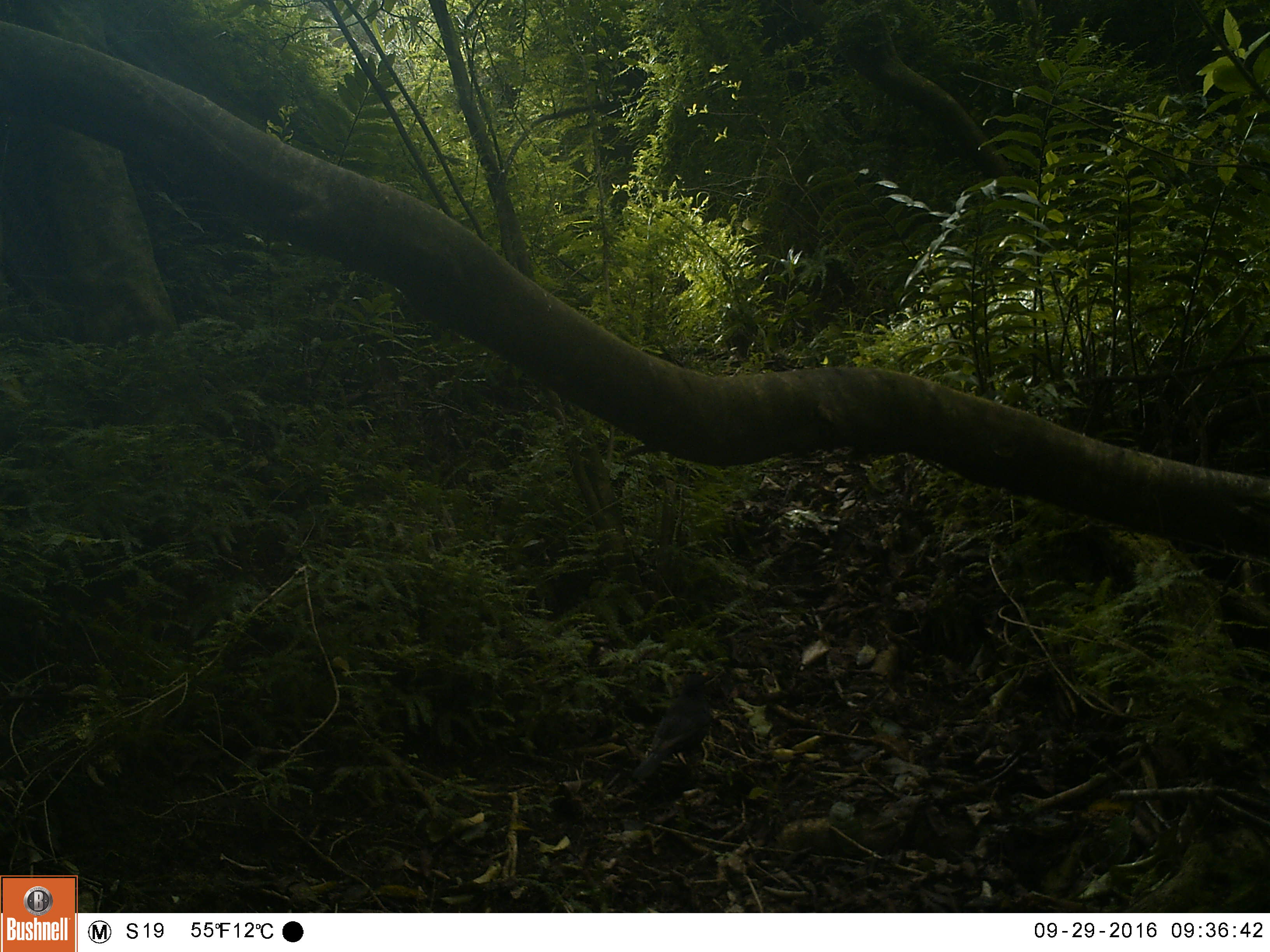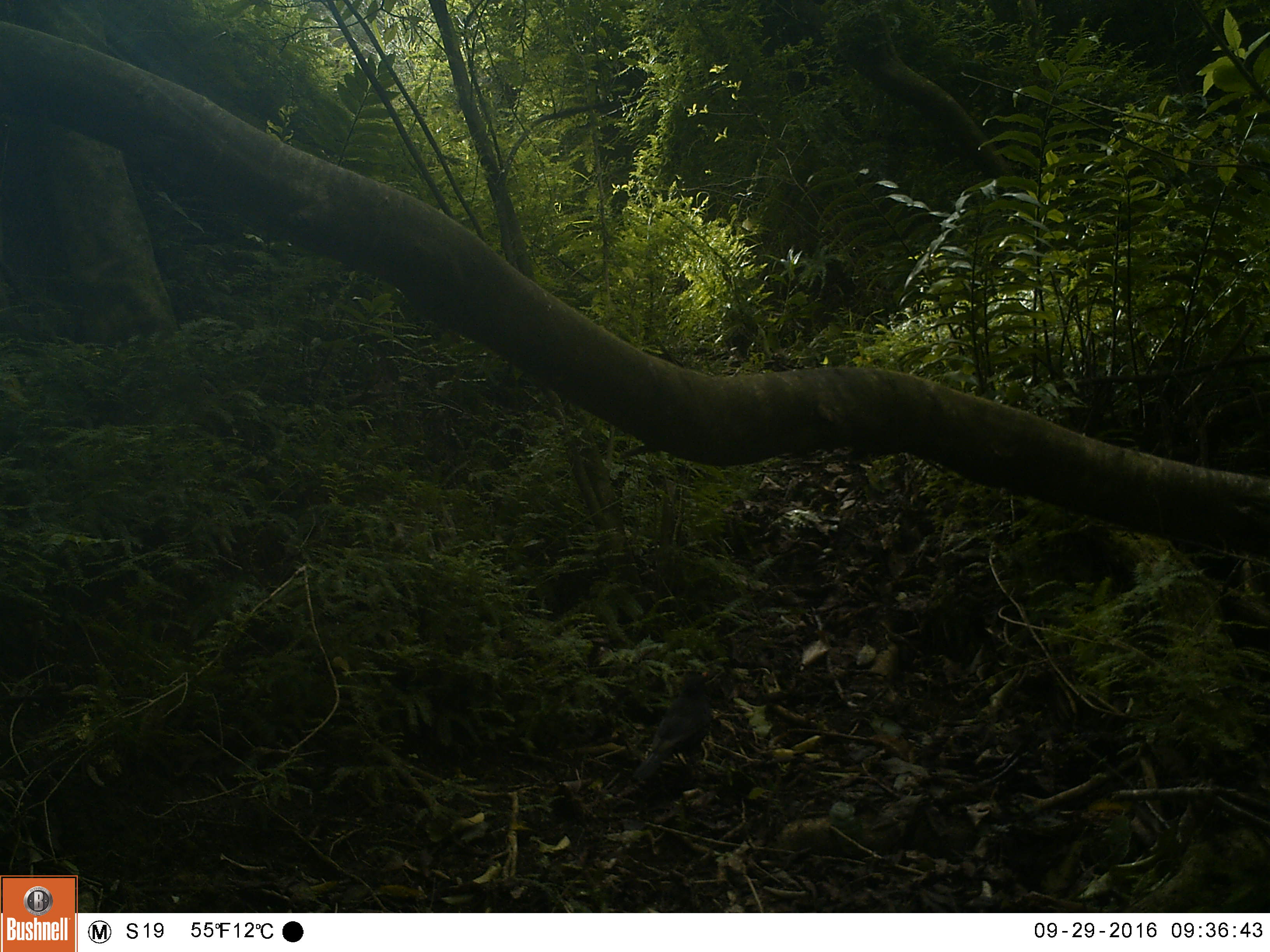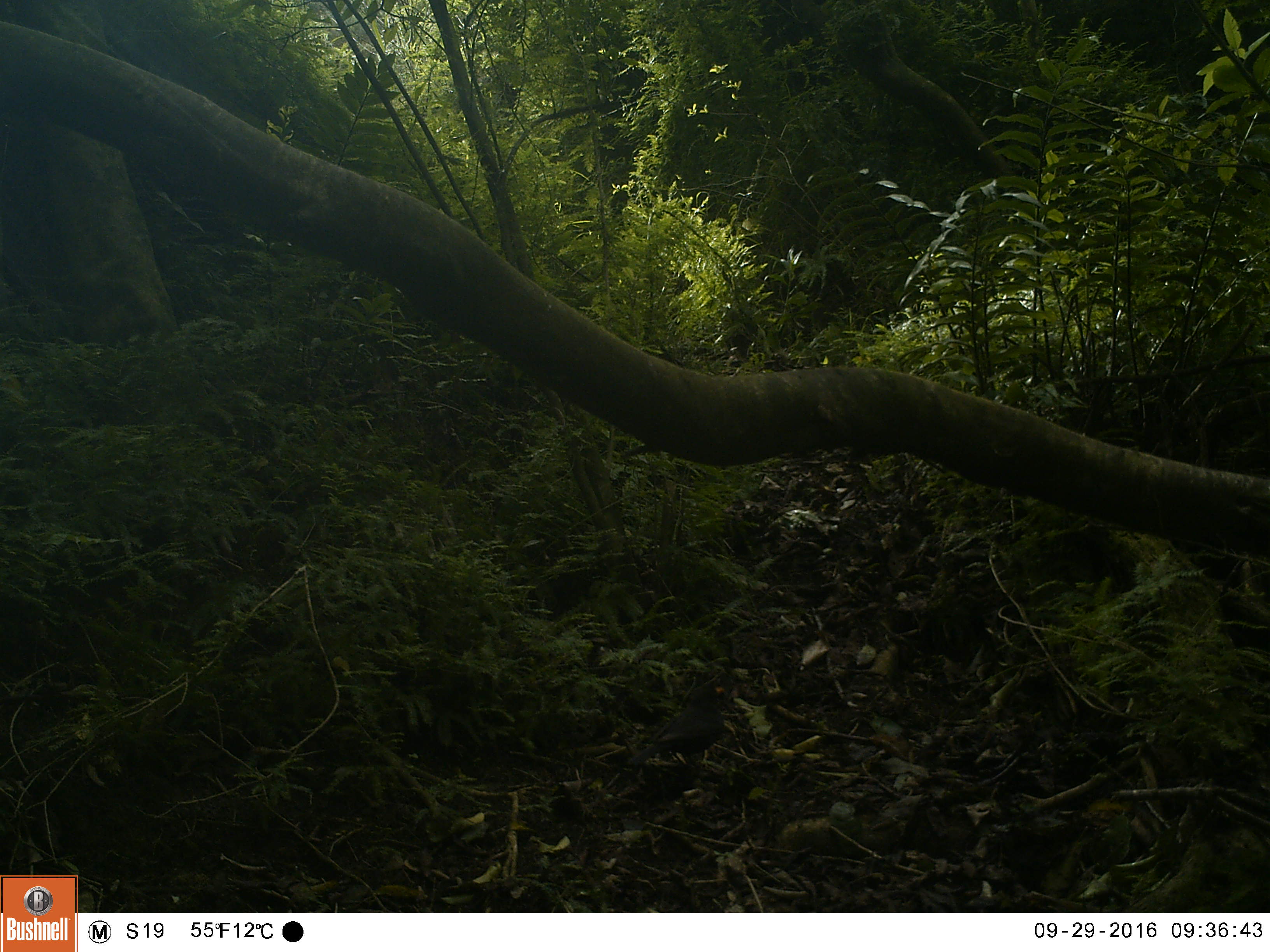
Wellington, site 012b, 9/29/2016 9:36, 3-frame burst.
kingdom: Animalia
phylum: Chordata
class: Aves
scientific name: Aves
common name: bird